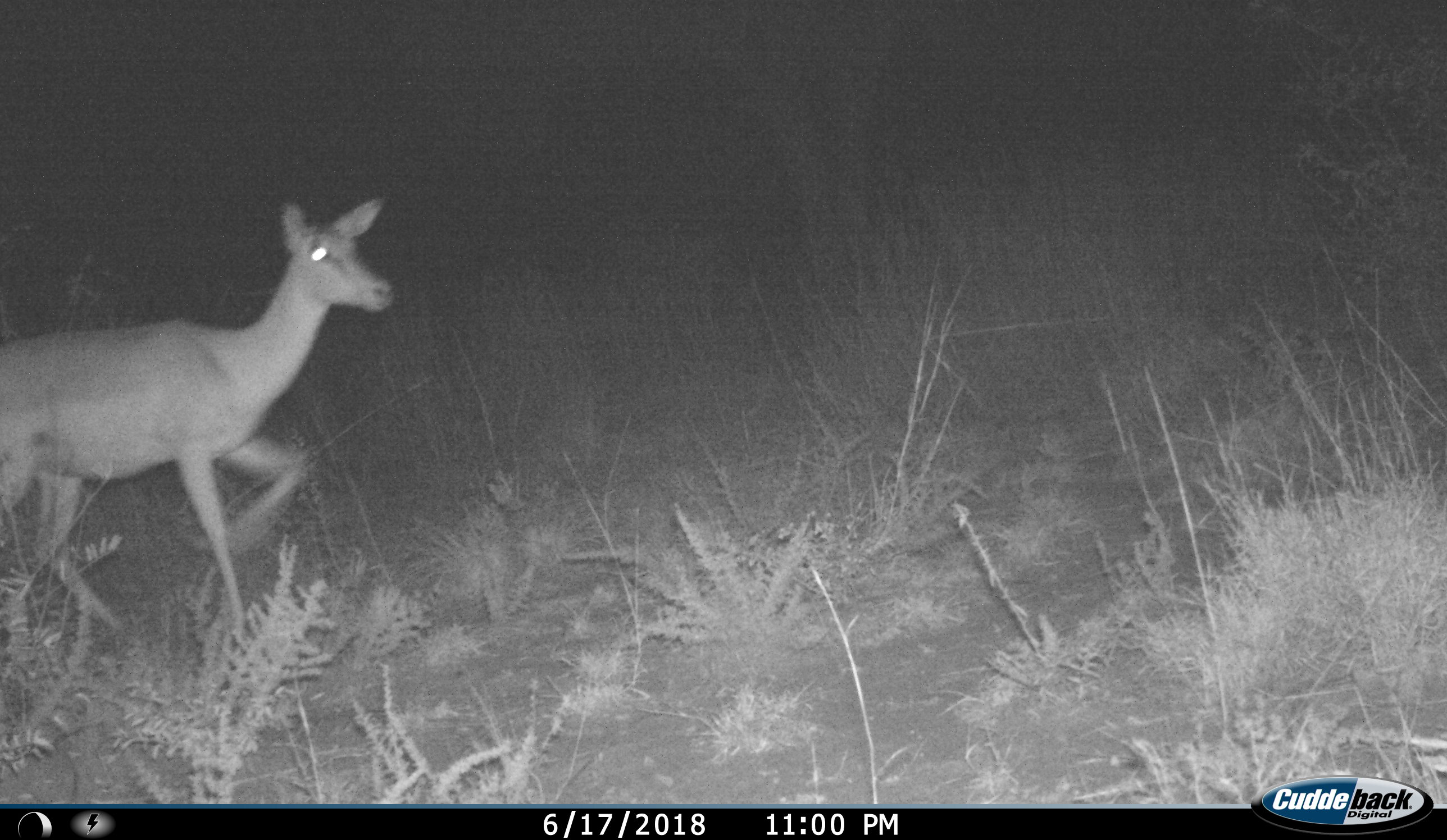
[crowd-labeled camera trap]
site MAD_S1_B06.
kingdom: Animalia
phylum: Chordata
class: Mammalia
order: Artiodactyla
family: Bovidae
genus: Aepyceros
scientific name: Aepyceros melampus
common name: impala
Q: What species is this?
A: Impala (Aepyceros melampus).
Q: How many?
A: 1.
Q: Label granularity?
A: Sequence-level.